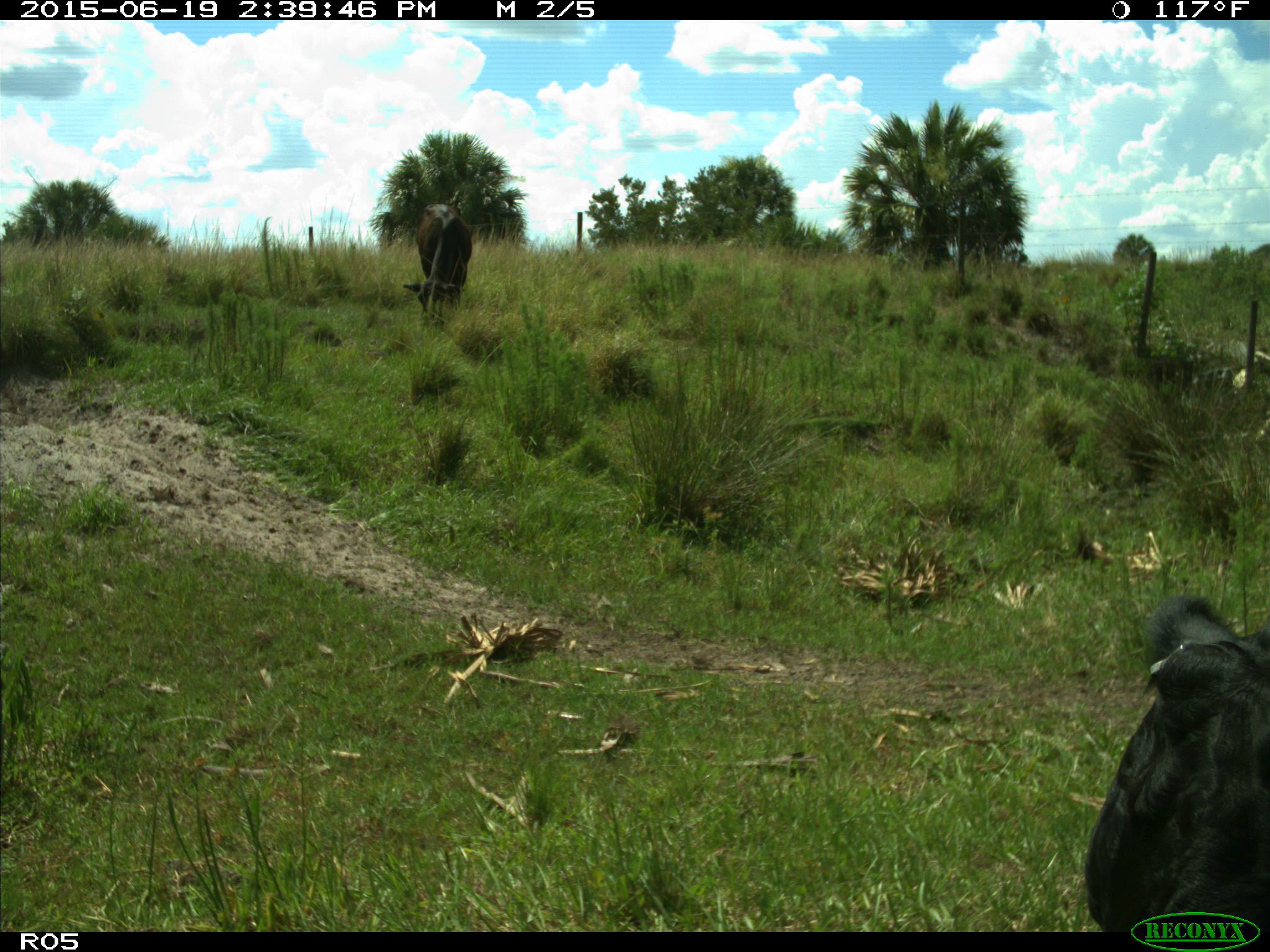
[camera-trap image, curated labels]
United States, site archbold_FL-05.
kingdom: Animalia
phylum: Chordata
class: Mammalia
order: Artiodactyla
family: Bovidae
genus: Bos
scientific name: Bos taurus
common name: domestic cow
Bos taurus (domestic cow).